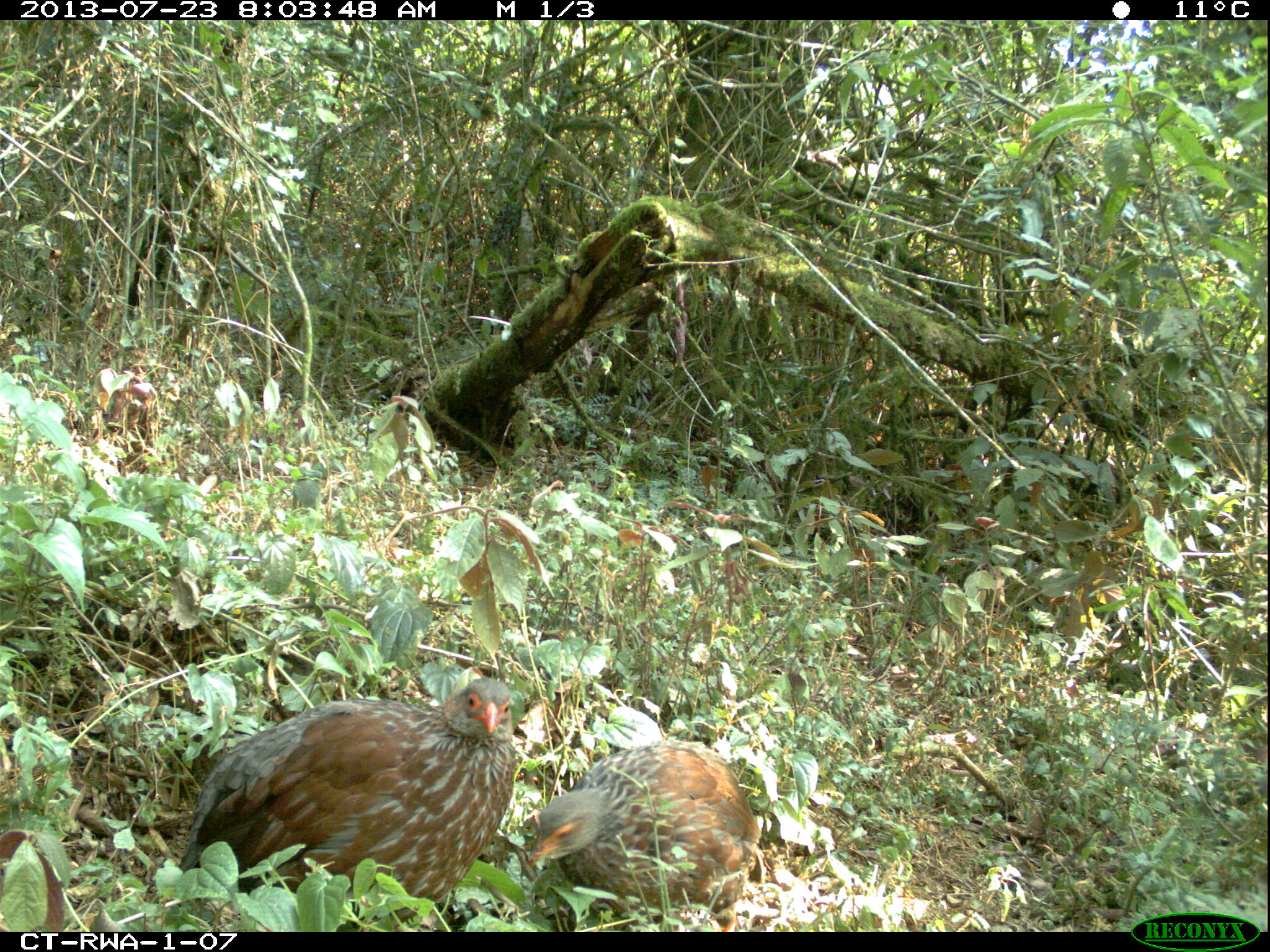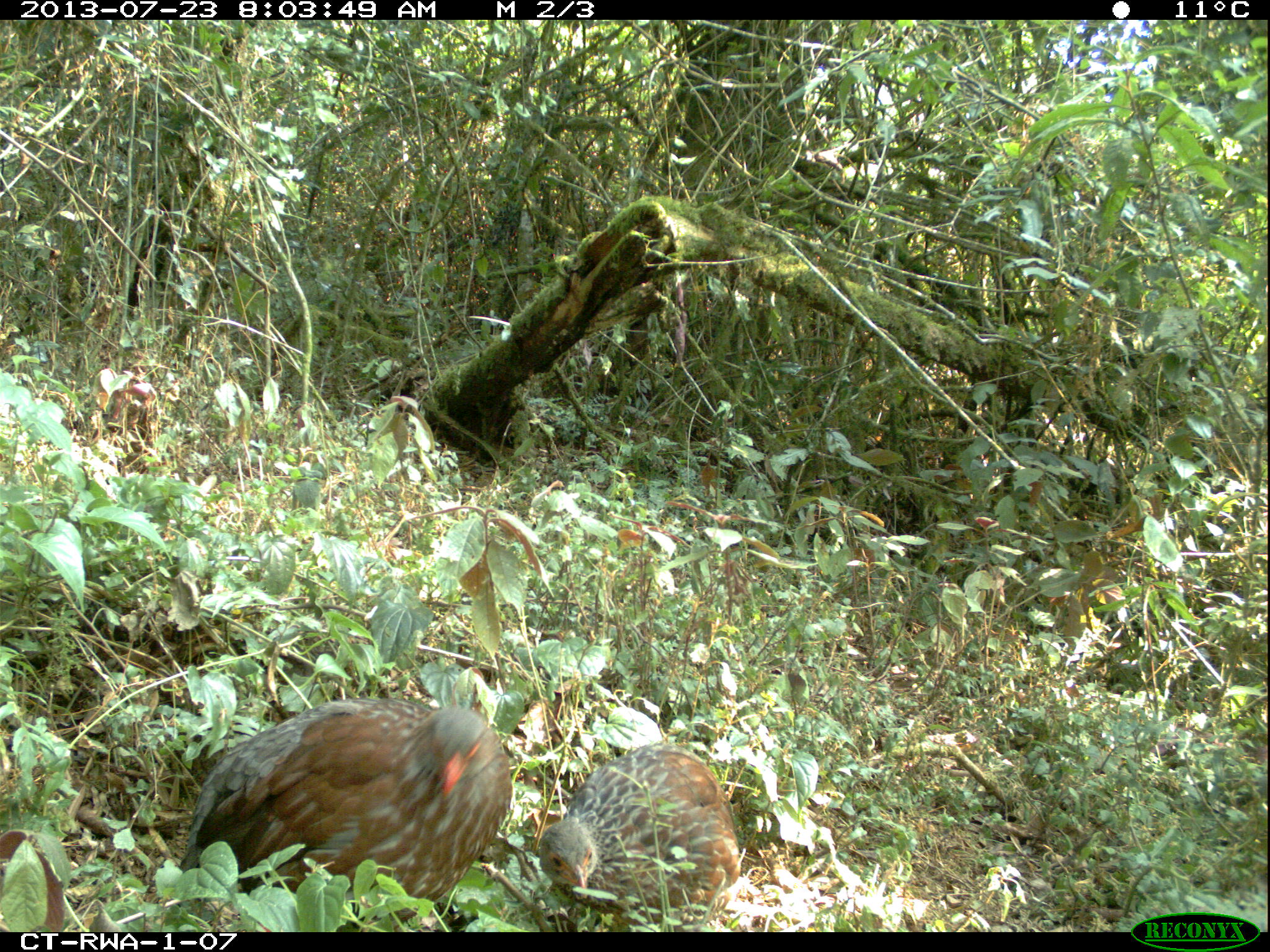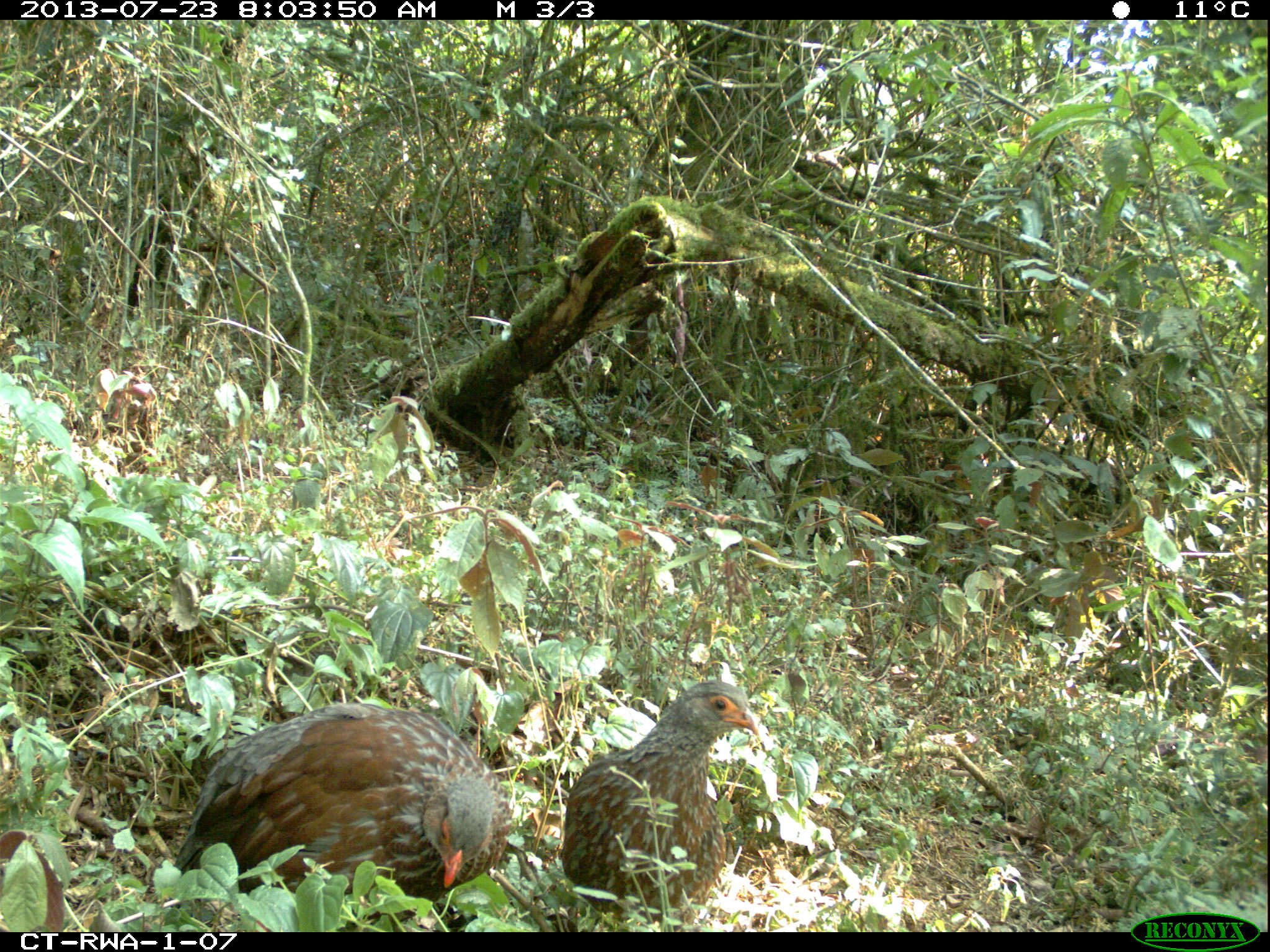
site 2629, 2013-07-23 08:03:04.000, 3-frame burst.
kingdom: Animalia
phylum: Chordata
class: Aves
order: Galliformes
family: Phasianidae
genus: Pternistis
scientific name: Pternistis nobilis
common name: handsome francolin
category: francolinus nobilis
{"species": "francolinus nobilis (handsome francolin) (Pternistis nobilis)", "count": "2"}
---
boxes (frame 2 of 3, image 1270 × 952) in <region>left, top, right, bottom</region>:
francolinus nobilis: <region>180, 697, 514, 930</region>; <region>537, 740, 741, 932</region>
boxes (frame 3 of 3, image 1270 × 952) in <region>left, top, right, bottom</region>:
francolinus nobilis: <region>174, 703, 510, 930</region>; <region>556, 678, 759, 928</region>